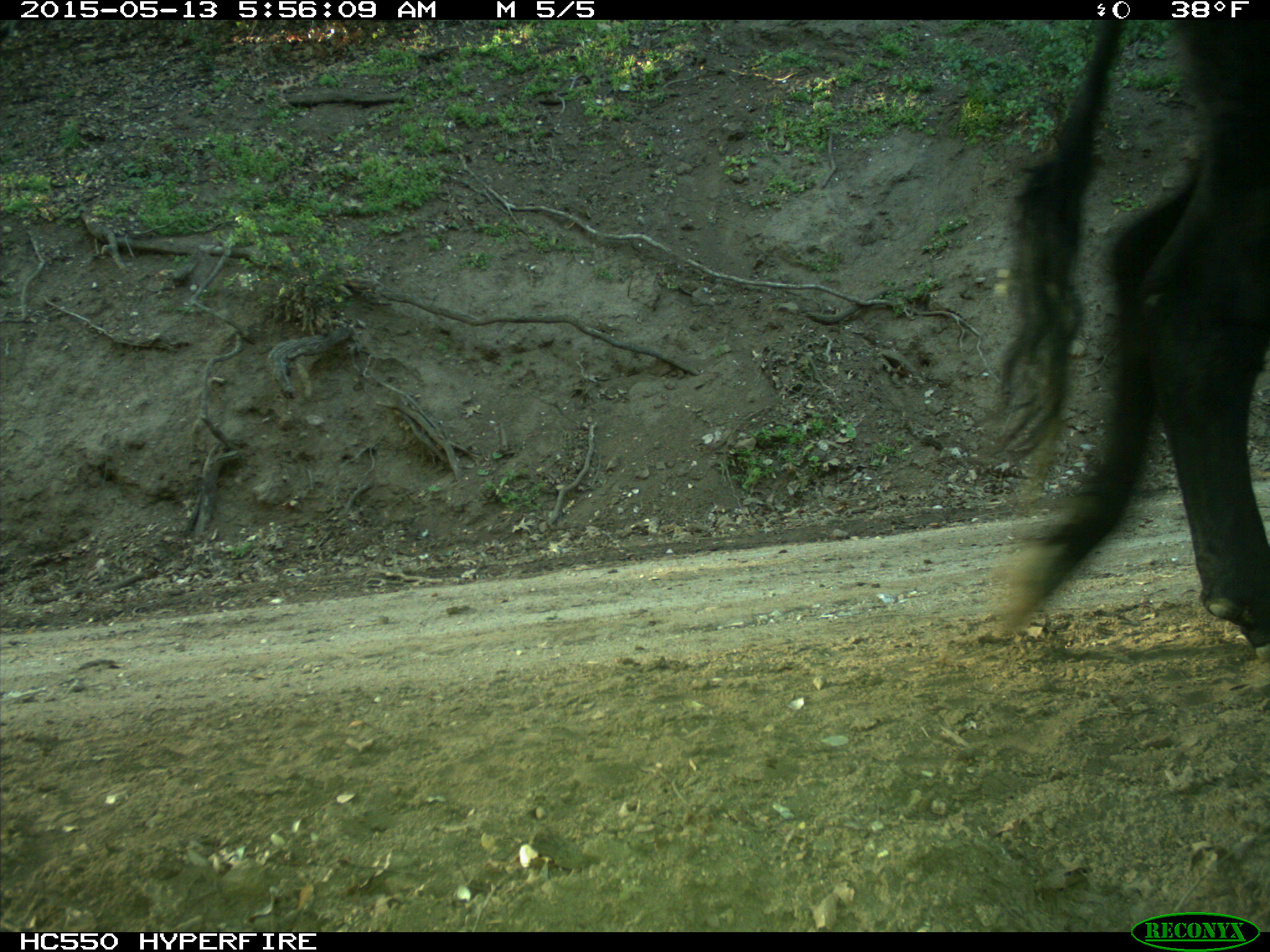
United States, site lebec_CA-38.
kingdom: Animalia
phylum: Chordata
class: Mammalia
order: Artiodactyla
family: Bovidae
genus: Bos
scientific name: Bos taurus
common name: domestic cow